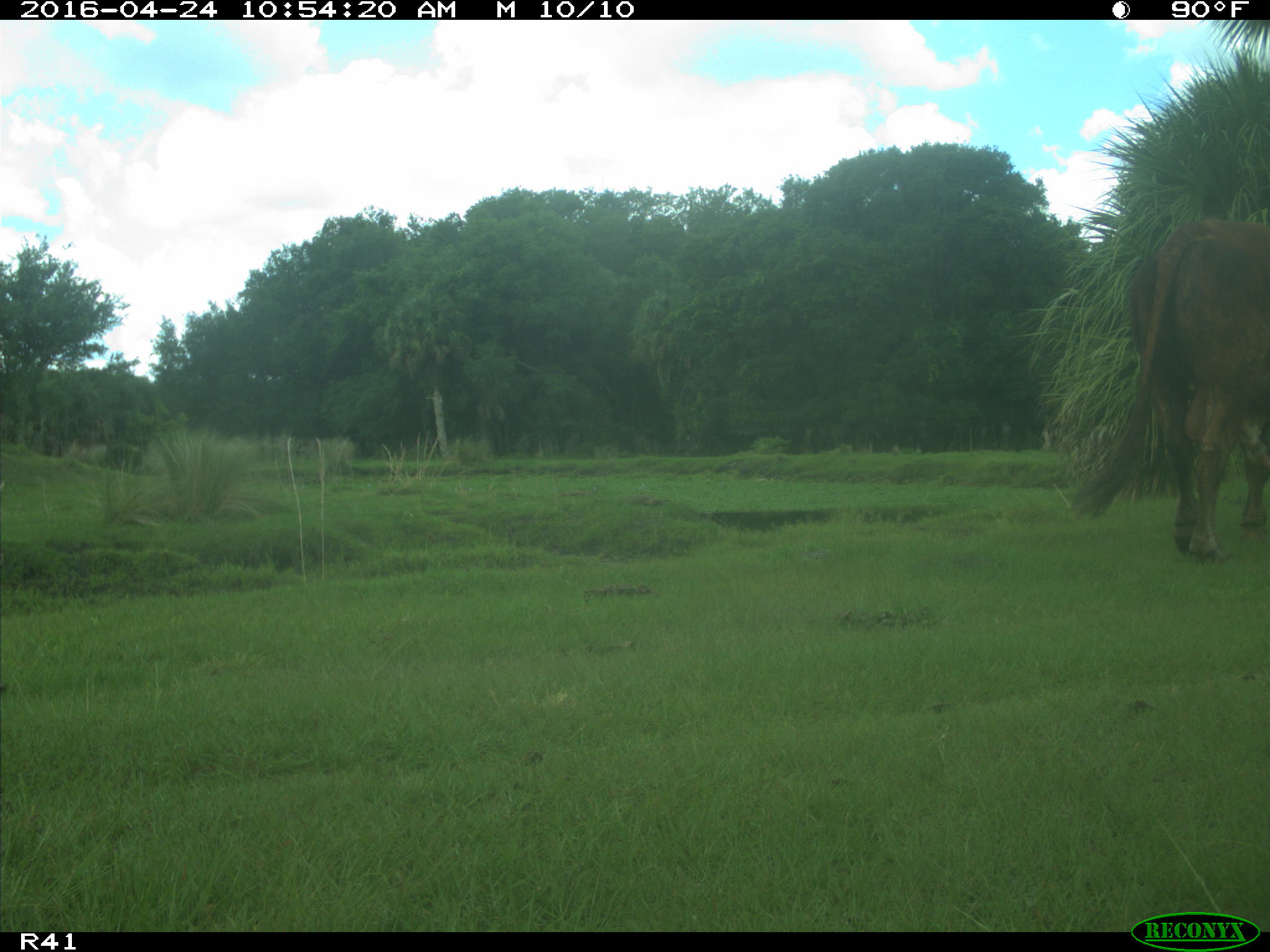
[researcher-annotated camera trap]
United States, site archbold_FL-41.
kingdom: Animalia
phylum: Chordata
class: Mammalia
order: Artiodactyla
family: Bovidae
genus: Bos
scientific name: Bos taurus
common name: domestic cow